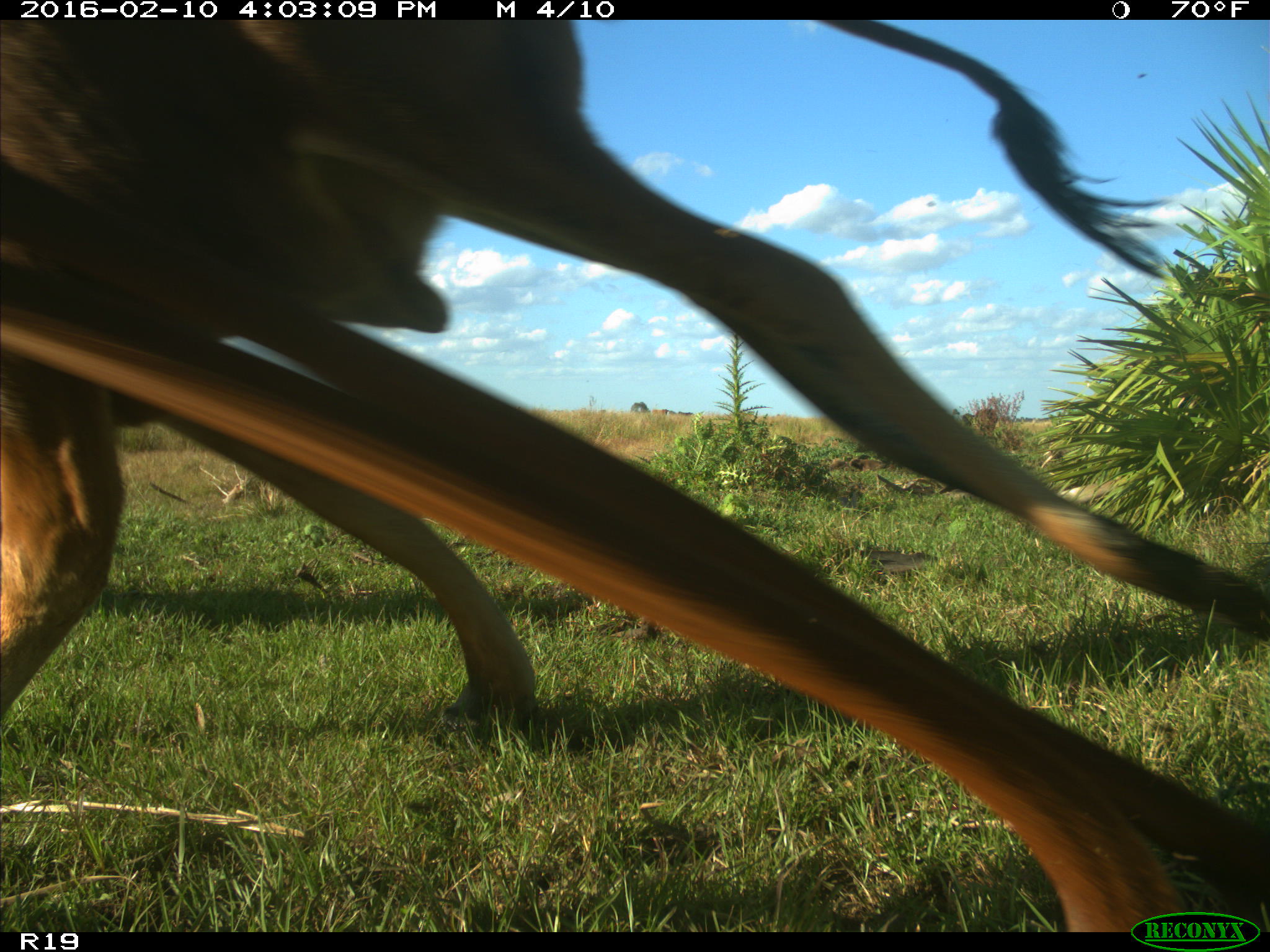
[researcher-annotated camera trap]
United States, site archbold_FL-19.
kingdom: Animalia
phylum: Chordata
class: Mammalia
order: Artiodactyla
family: Bovidae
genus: Bos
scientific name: Bos taurus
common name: domestic cow